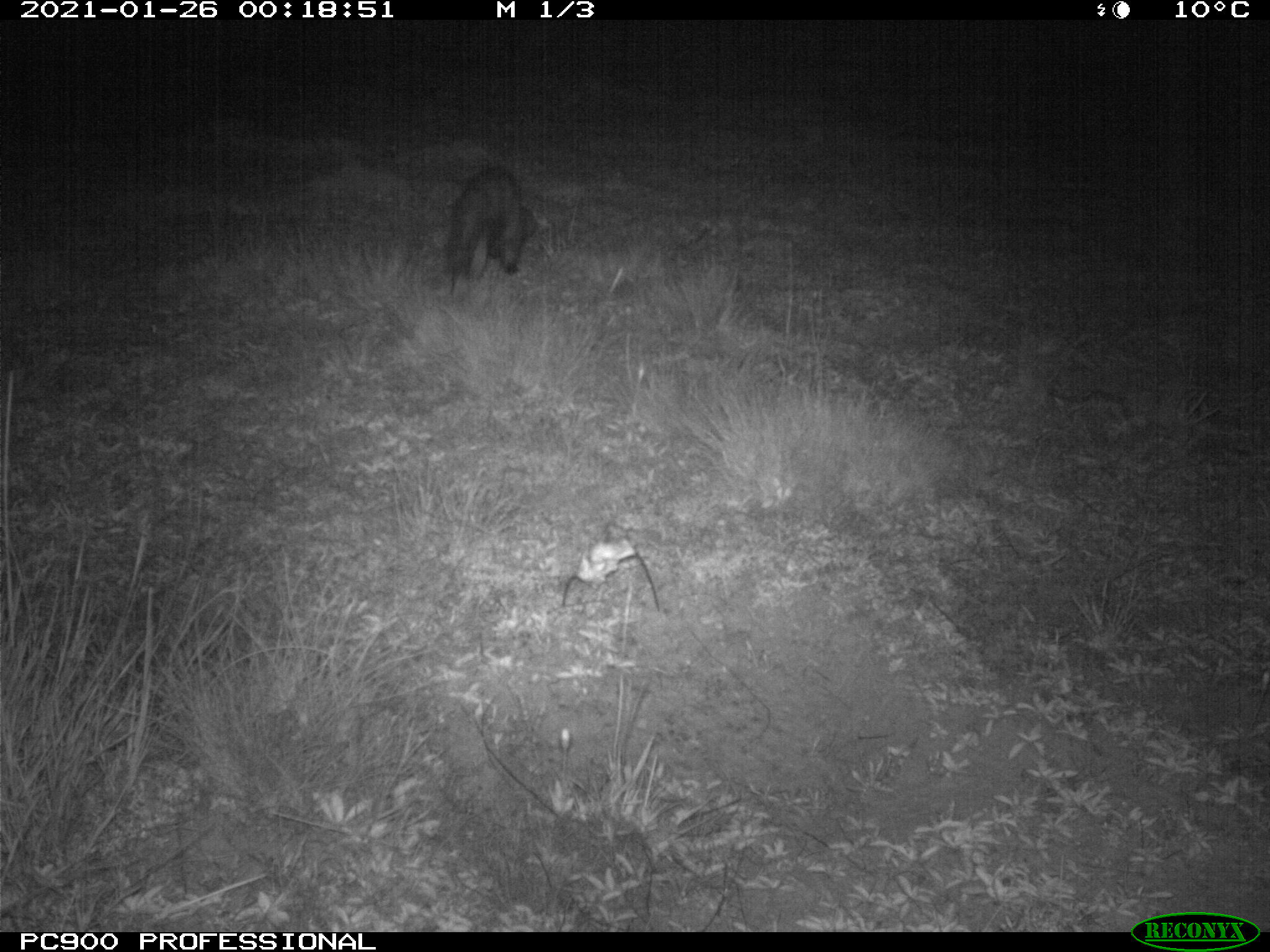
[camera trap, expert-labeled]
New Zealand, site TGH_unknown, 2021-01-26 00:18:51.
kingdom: Animalia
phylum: Chordata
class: Mammalia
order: Carnivora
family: Mustelidae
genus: Mustela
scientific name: Mustela furo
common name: ferret